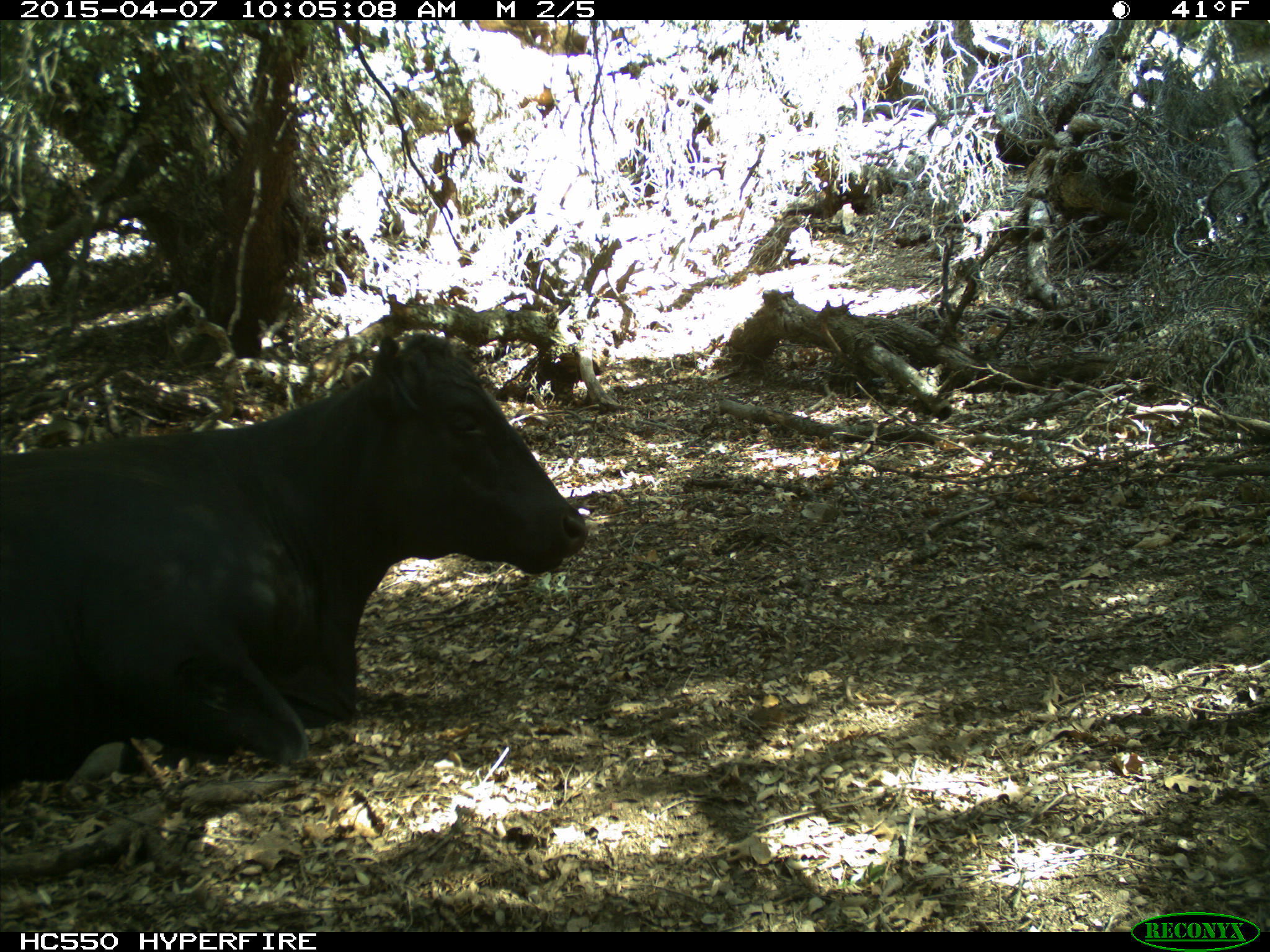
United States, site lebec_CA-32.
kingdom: Animalia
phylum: Chordata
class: Mammalia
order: Artiodactyla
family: Bovidae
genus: Bos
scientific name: Bos taurus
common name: domestic cow